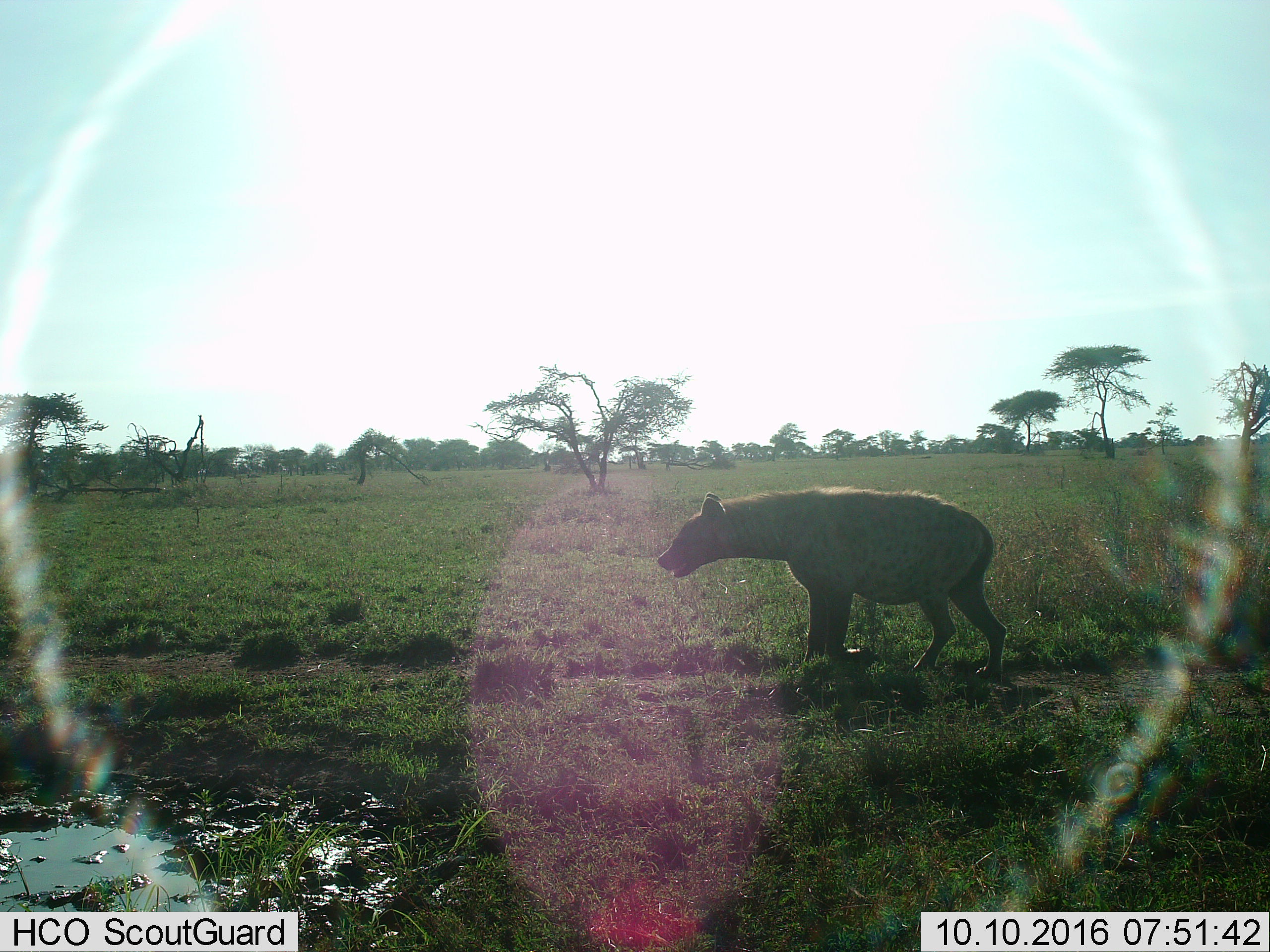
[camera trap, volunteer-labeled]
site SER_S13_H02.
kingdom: Animalia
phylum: Chordata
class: Mammalia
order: Carnivora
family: Hyaenidae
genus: Crocuta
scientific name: Crocuta crocuta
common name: spotted hyena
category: hyenaspotted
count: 1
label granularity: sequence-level